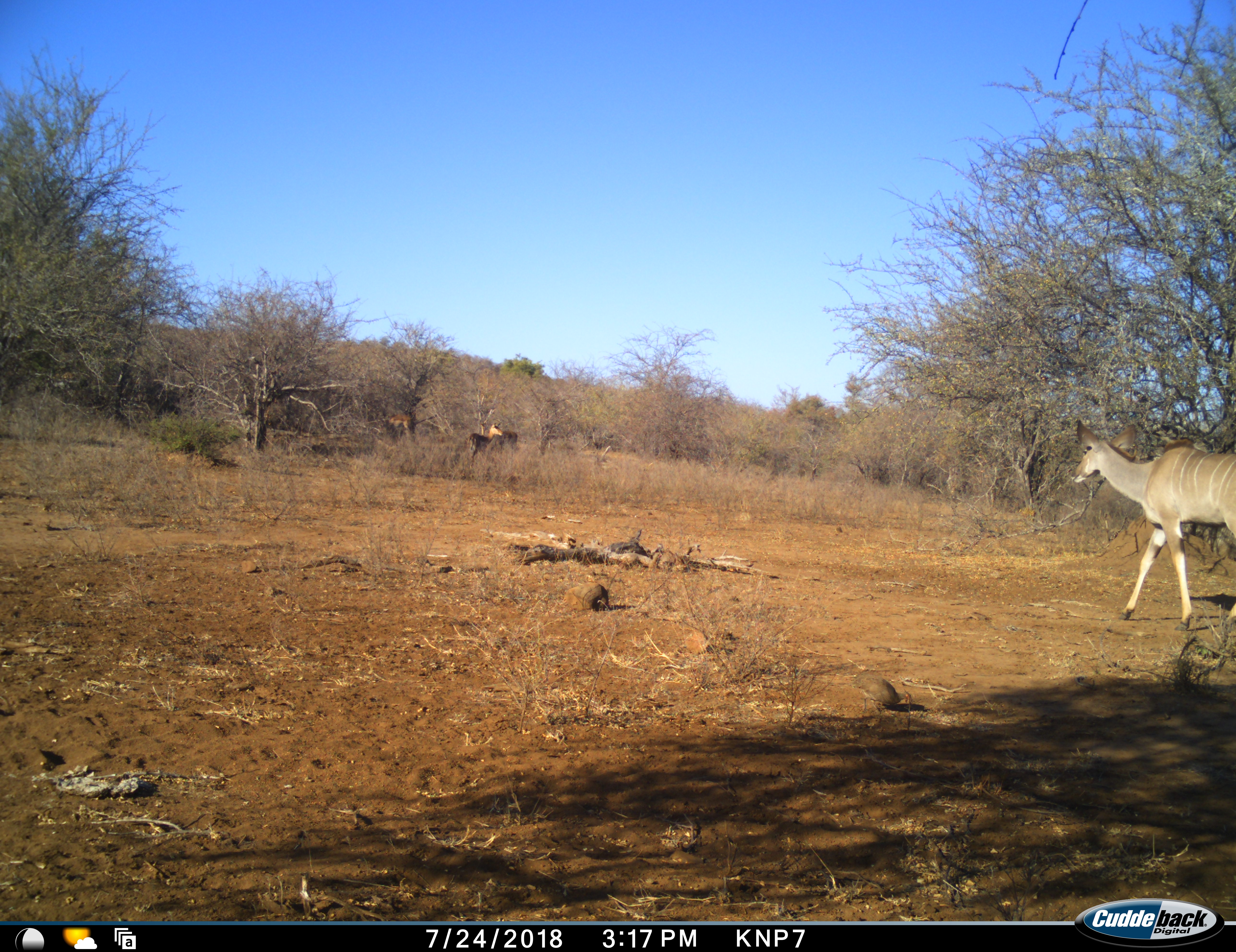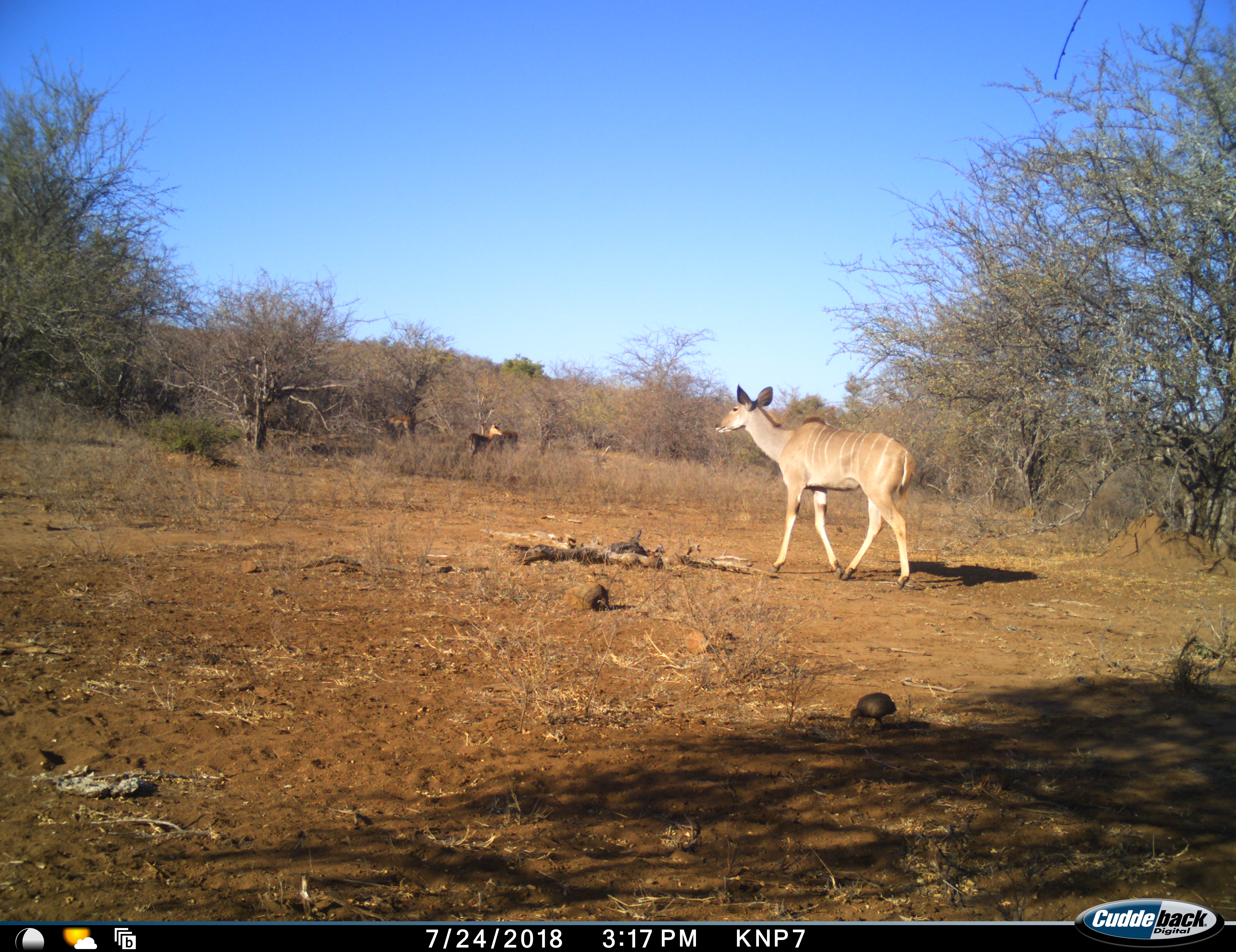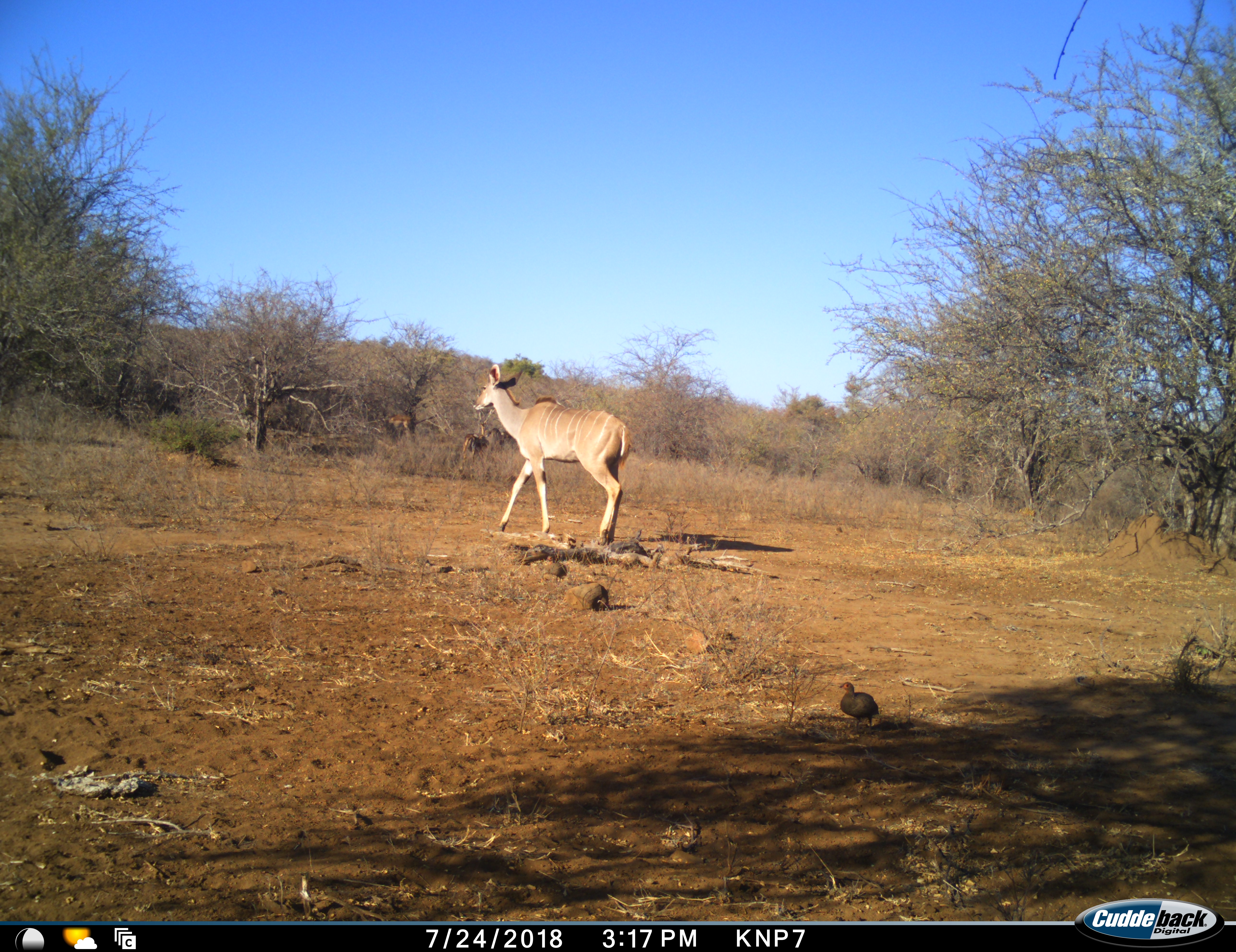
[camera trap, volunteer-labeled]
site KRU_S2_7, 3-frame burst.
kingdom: Animalia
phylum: Chordata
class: Mammalia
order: Artiodactyla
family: Bovidae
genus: Tragelaphus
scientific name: Tragelaphus angasii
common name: nyala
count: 1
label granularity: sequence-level